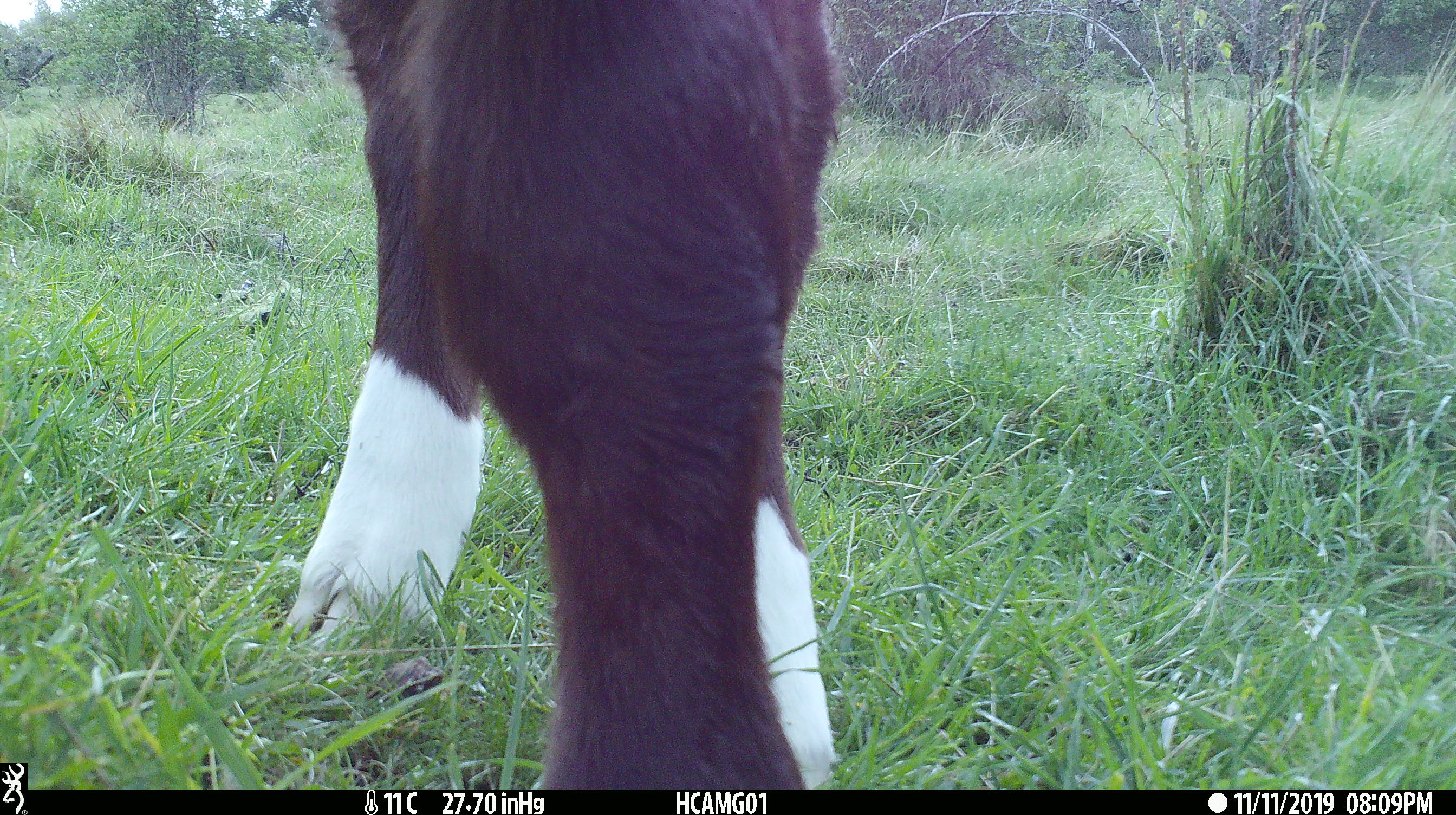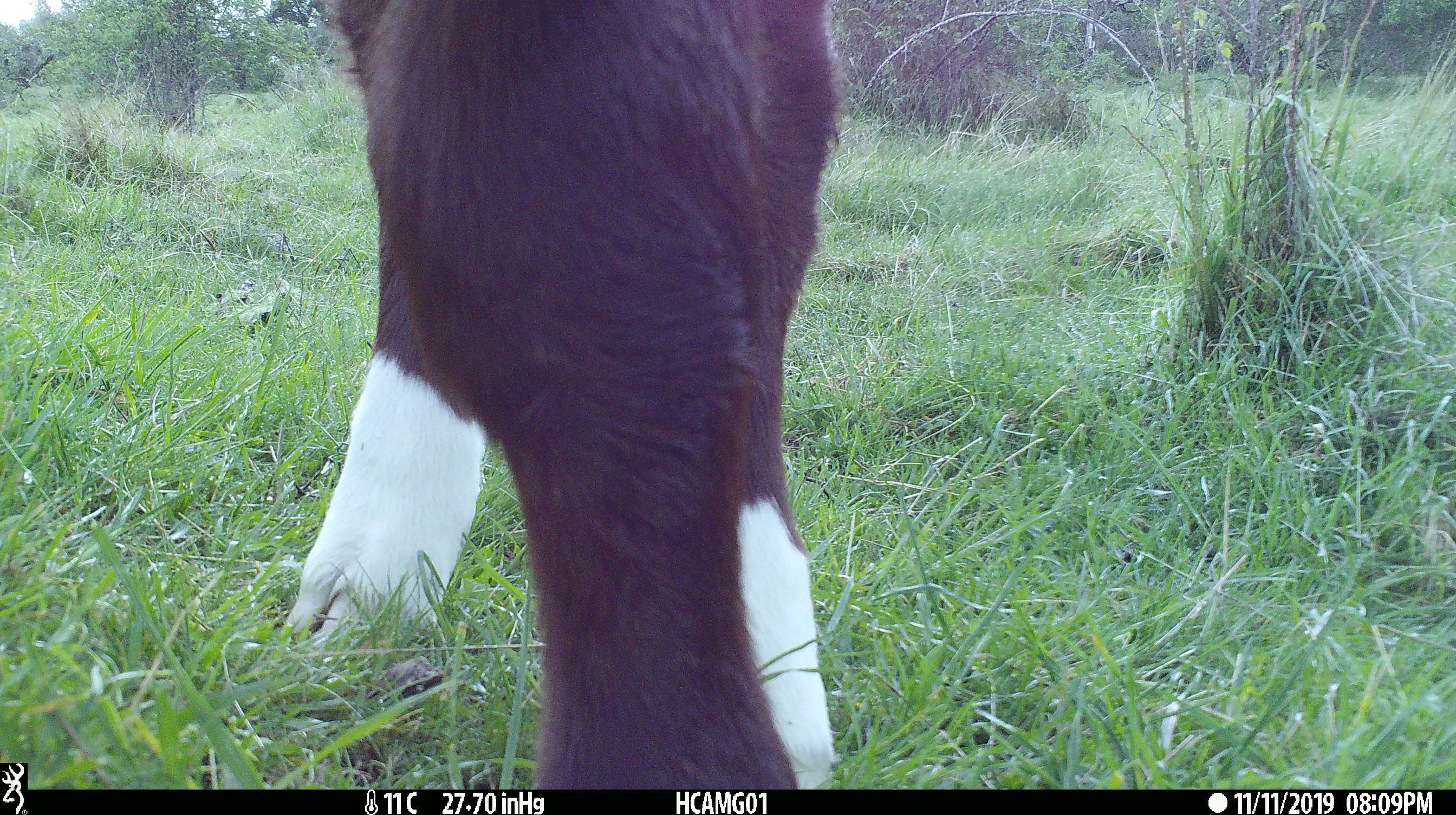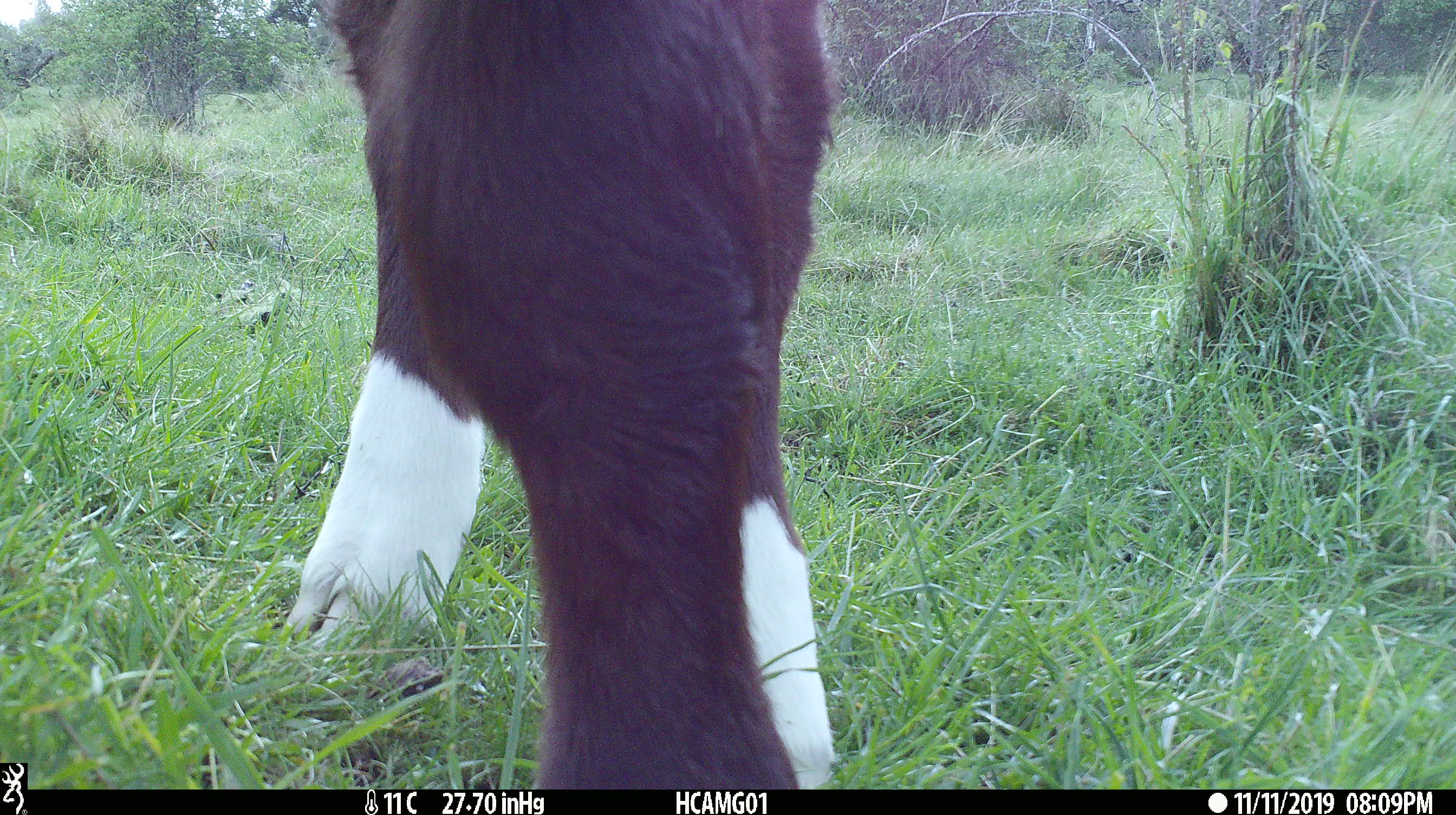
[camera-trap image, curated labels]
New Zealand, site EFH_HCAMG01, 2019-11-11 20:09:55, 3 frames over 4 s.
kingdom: Animalia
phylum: Chordata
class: Mammalia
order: Artiodactyla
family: Bovidae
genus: Bos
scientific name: Bos taurus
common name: domestic cow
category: cow